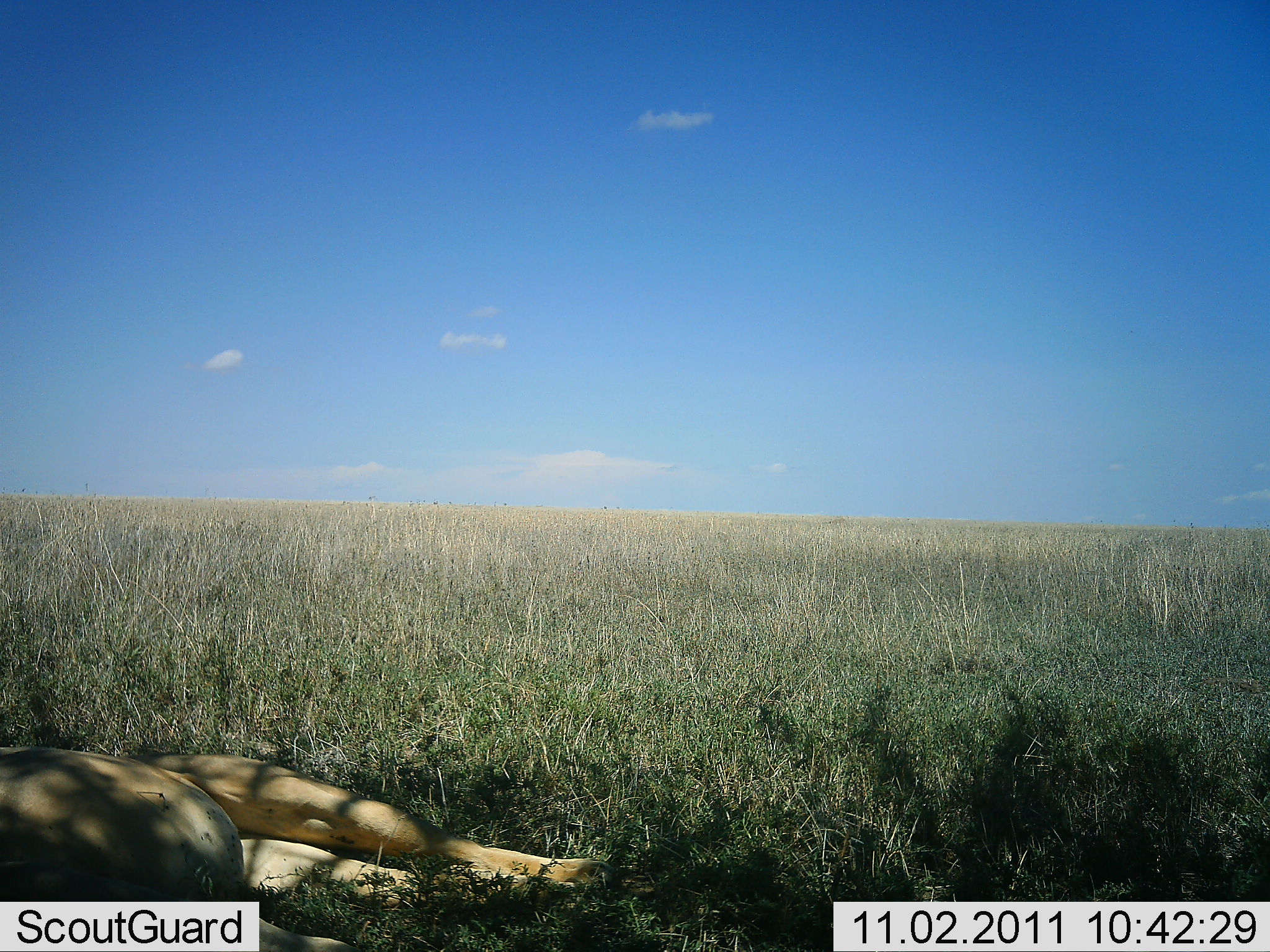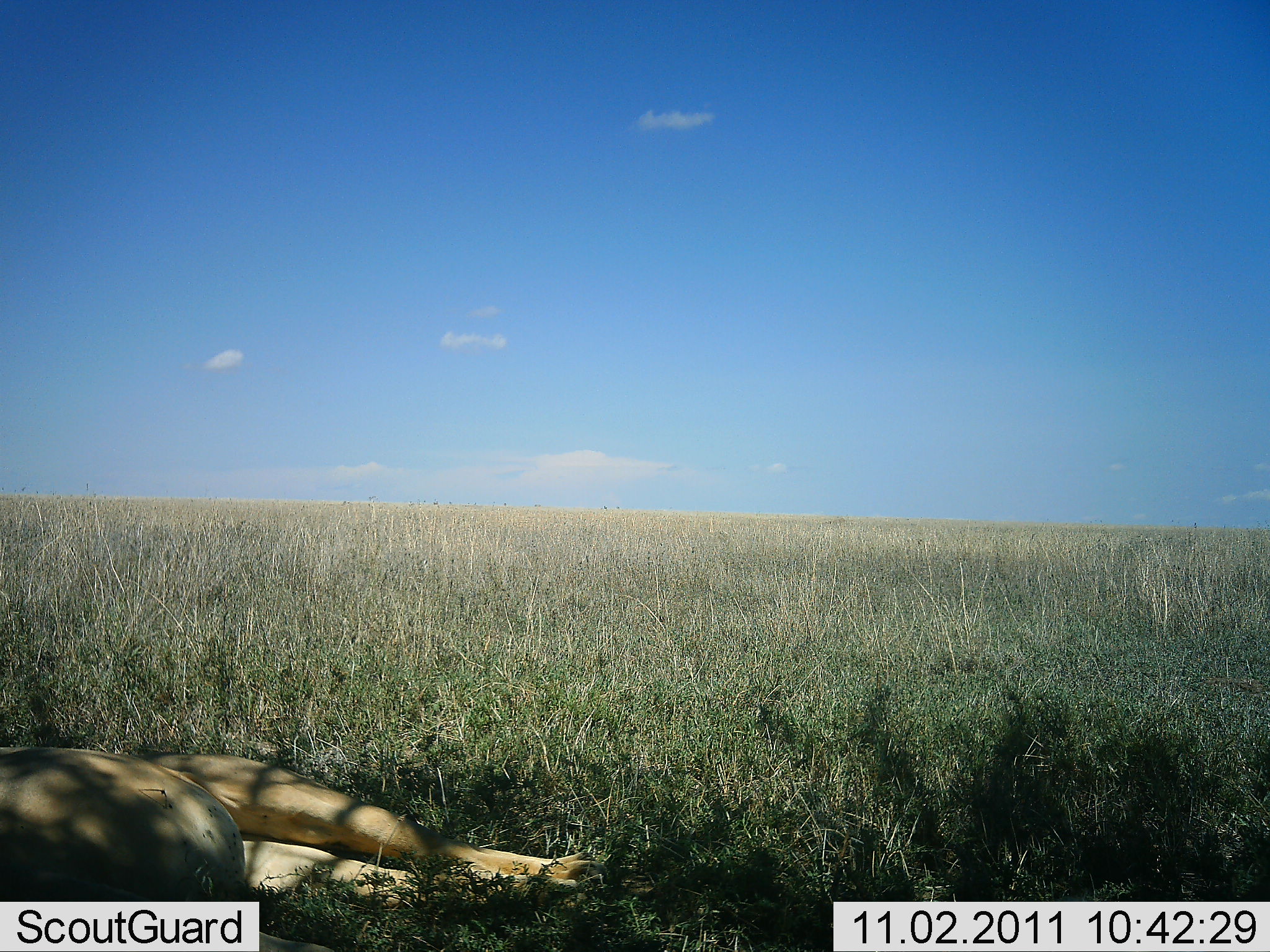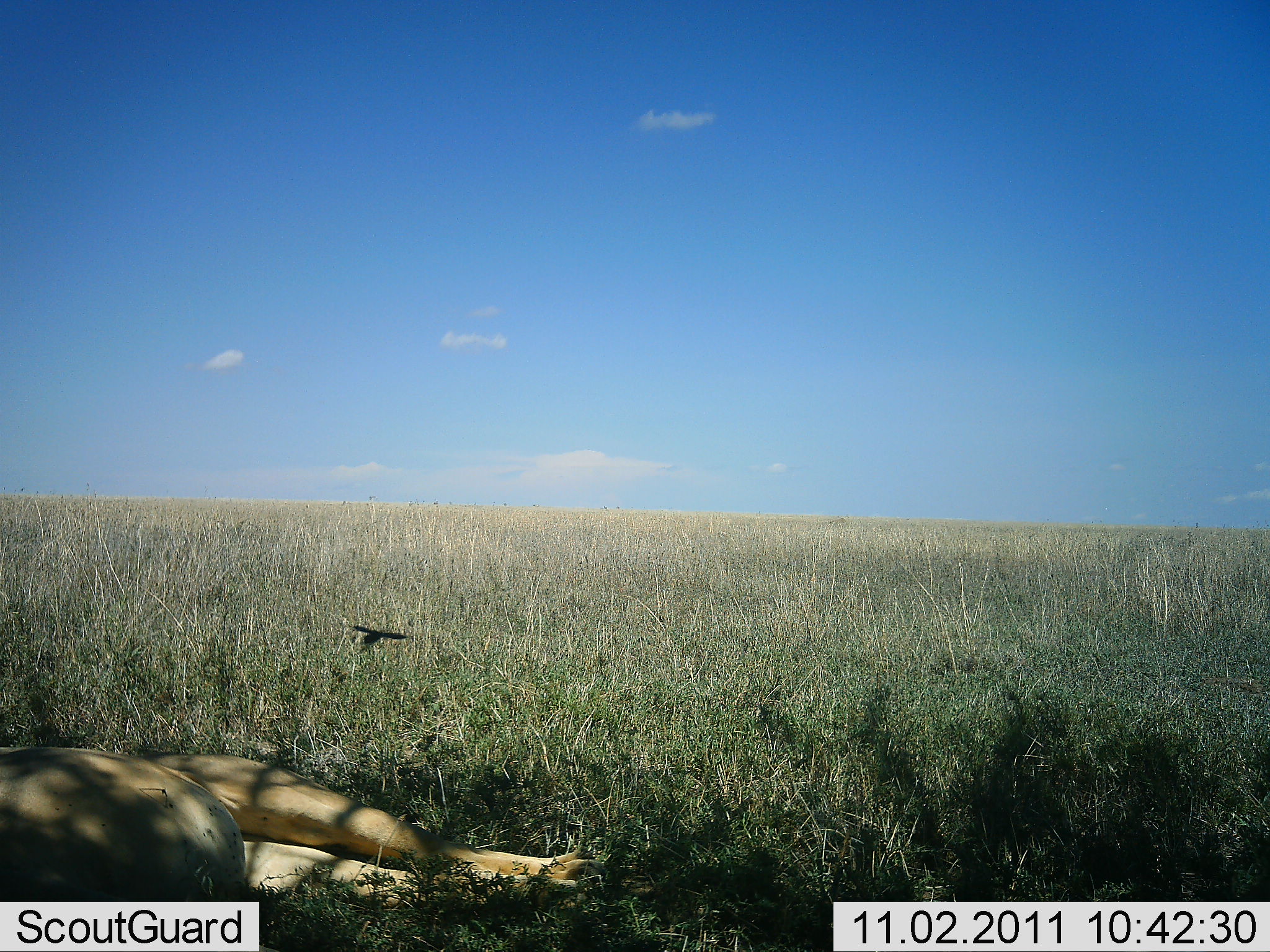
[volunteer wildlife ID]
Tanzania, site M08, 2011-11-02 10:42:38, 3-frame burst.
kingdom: Animalia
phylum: Chordata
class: Mammalia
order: Carnivora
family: Felidae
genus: Panthera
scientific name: Panthera leo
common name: lion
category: lionfemale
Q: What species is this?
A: Lionfemale (lion) (Panthera leo).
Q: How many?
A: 1.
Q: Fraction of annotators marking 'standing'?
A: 0%.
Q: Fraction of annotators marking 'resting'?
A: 100%.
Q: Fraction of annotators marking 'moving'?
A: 0%.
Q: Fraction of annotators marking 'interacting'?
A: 0%.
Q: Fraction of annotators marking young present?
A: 0%.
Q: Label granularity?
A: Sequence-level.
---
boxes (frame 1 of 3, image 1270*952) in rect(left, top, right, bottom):
animal: rect(0, 745, 618, 951)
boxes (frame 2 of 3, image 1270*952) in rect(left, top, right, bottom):
animal: rect(0, 747, 614, 950)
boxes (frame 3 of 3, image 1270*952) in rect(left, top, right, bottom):
animal: rect(0, 747, 608, 951); rect(349, 624, 409, 650)